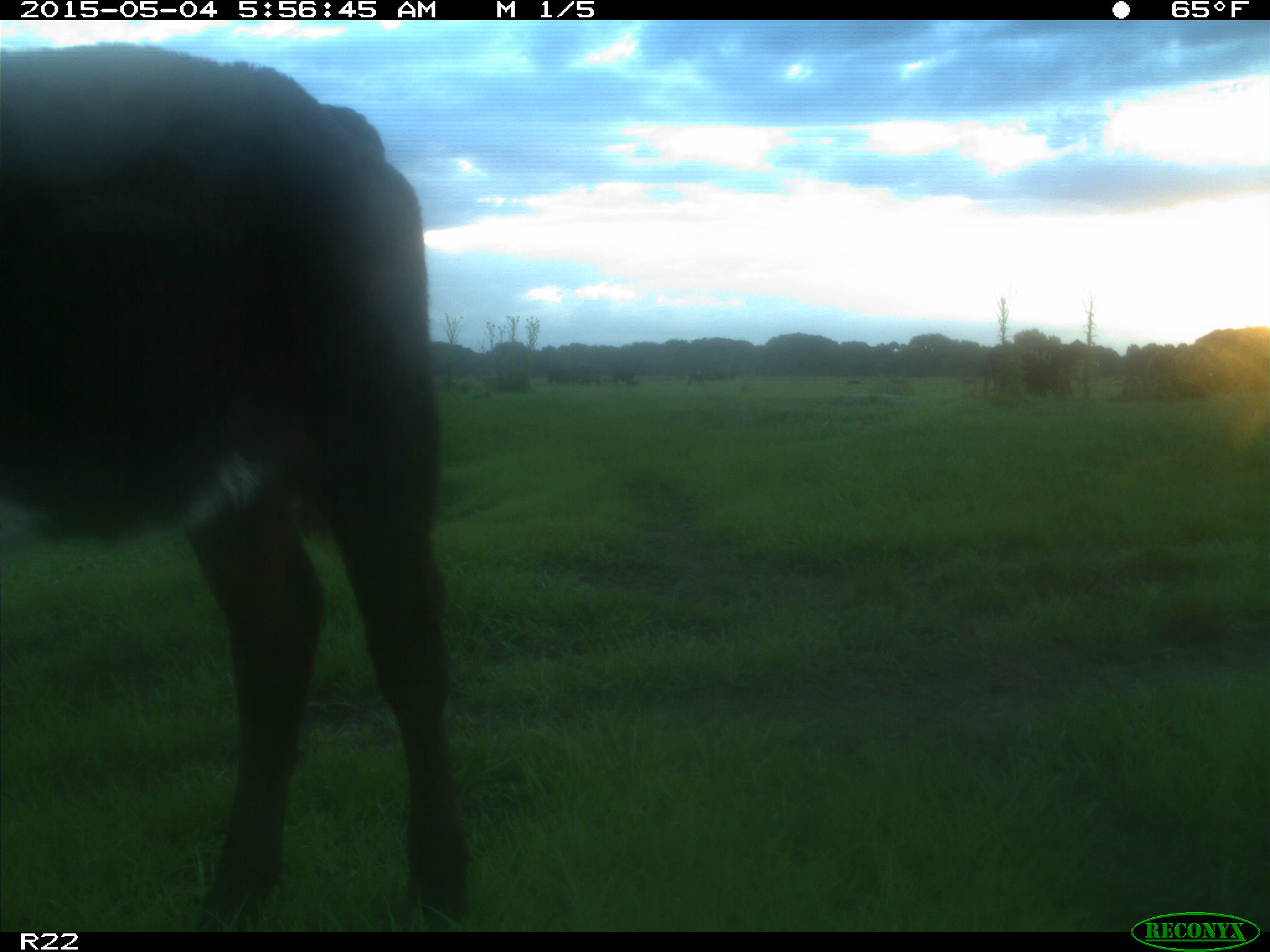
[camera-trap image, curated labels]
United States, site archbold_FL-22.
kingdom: Animalia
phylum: Chordata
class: Mammalia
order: Artiodactyla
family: Bovidae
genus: Bos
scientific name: Bos taurus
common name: domestic cow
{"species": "Bos taurus (domestic cow)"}